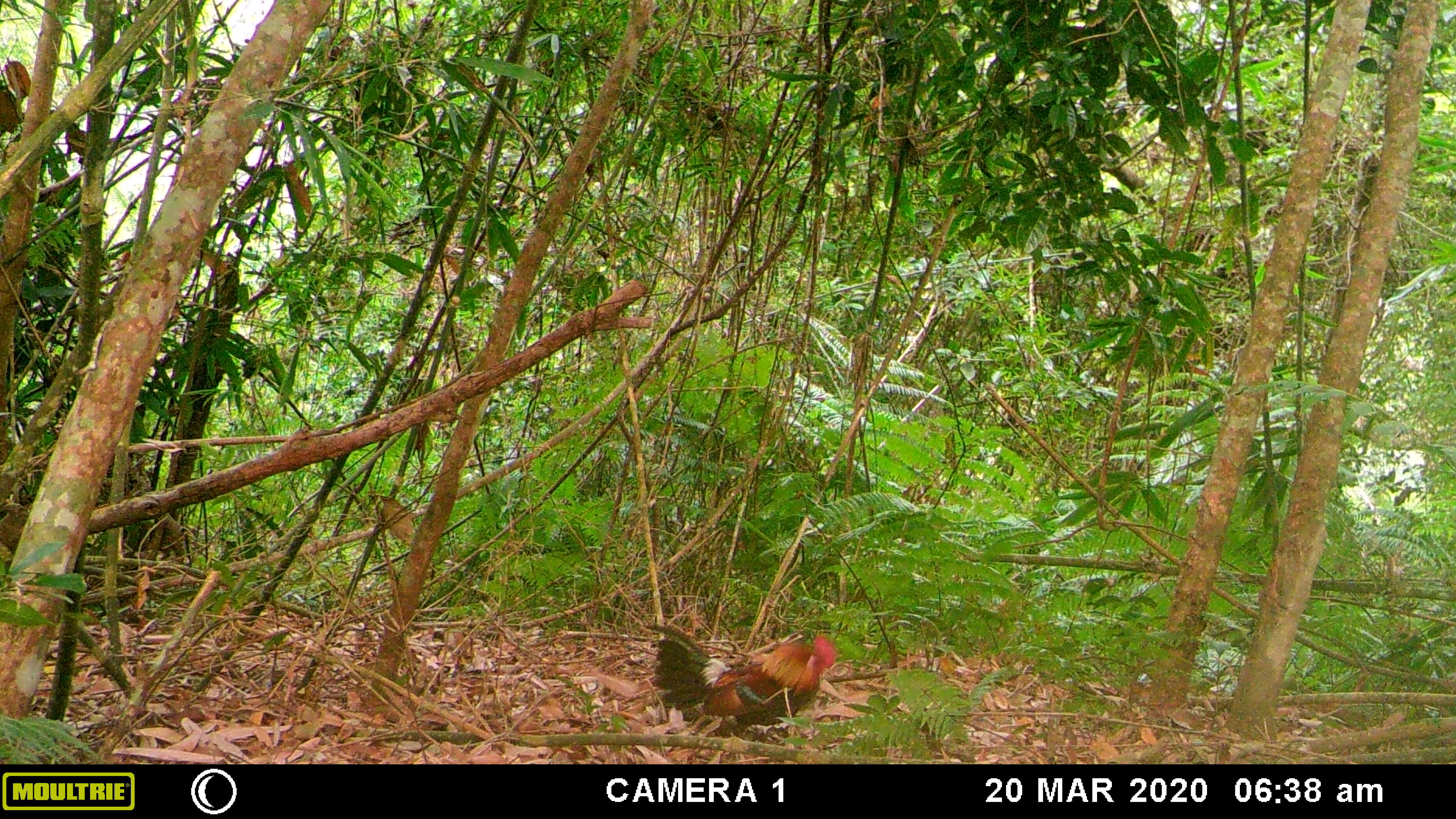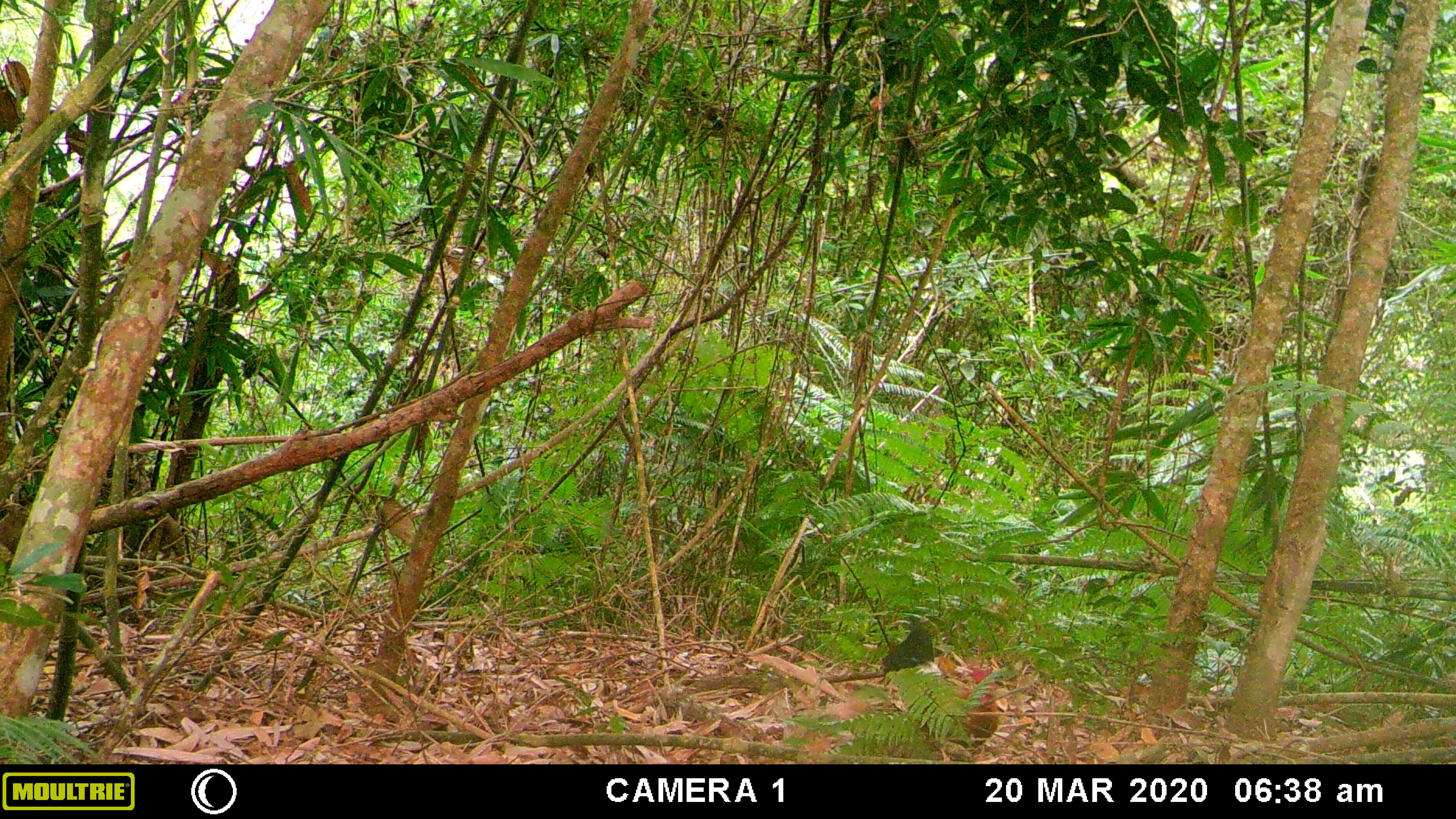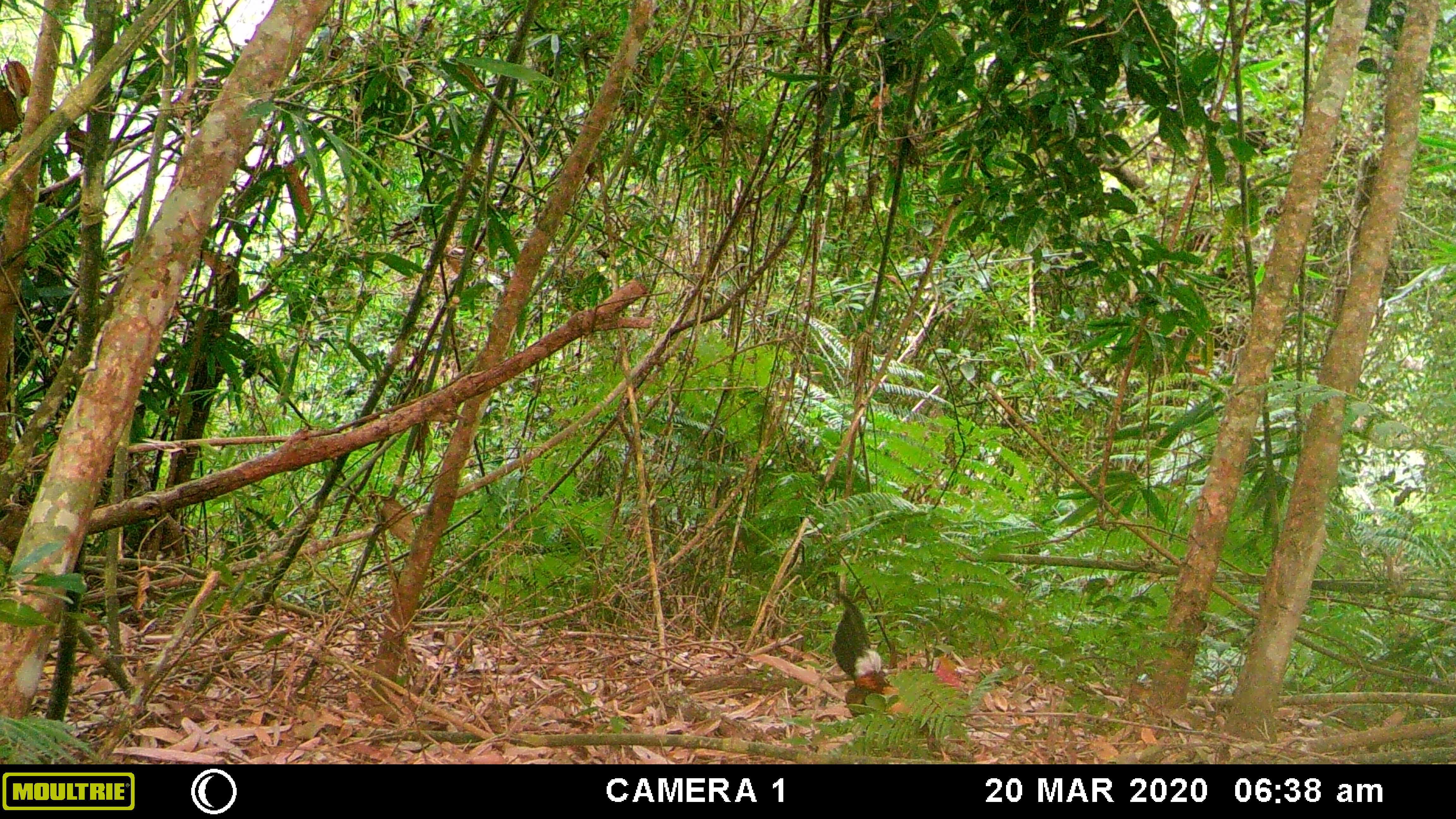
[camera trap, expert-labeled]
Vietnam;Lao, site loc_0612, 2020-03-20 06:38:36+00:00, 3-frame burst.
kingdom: Animalia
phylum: Chordata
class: Aves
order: Galliformes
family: Phasianidae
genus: Gallus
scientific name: Gallus gallus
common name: red junglefowl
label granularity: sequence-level